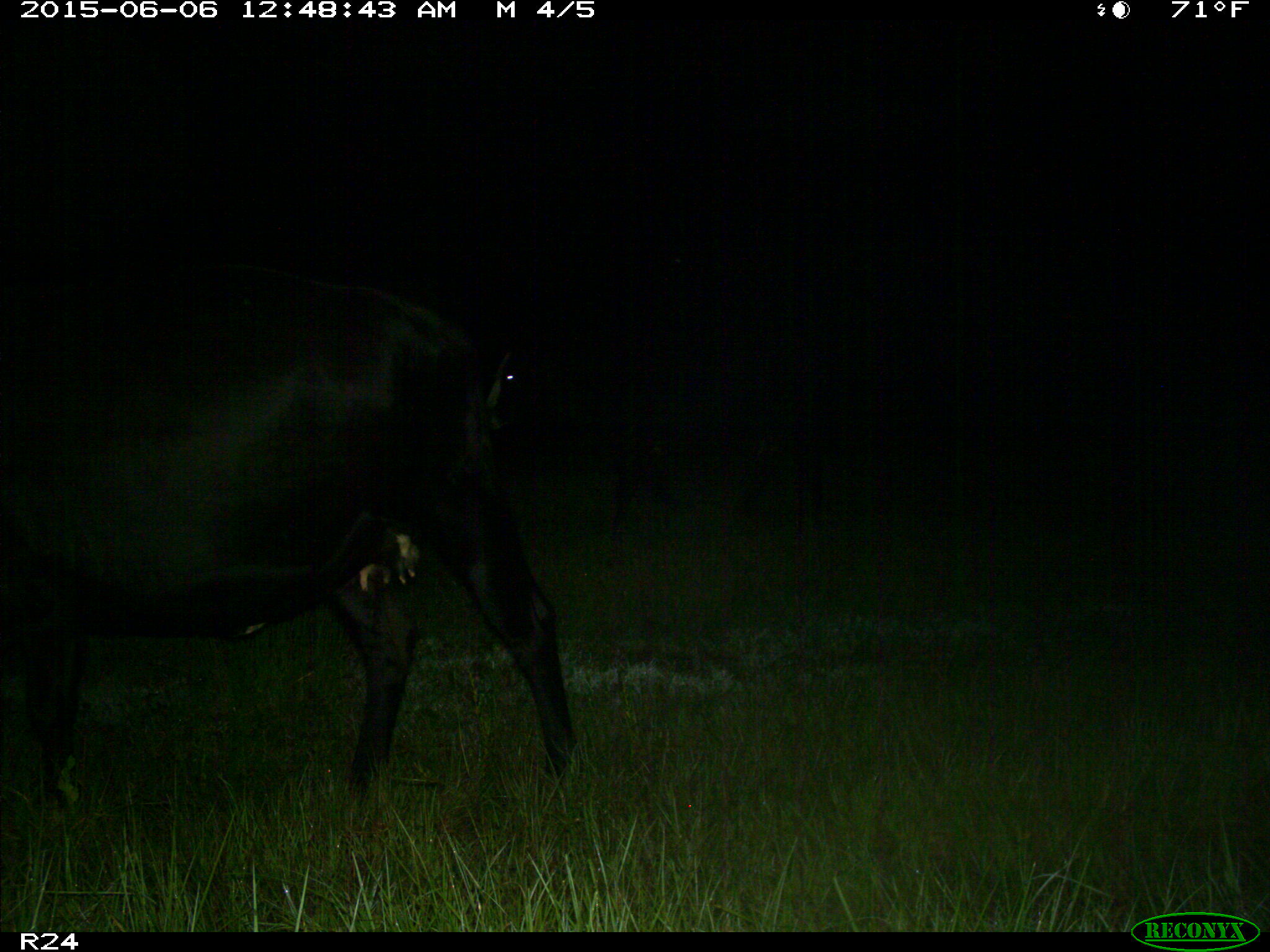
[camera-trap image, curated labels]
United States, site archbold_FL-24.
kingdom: Animalia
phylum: Chordata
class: Mammalia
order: Artiodactyla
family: Bovidae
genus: Bos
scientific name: Bos taurus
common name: domestic cow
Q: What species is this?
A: Bos taurus (domestic cow).